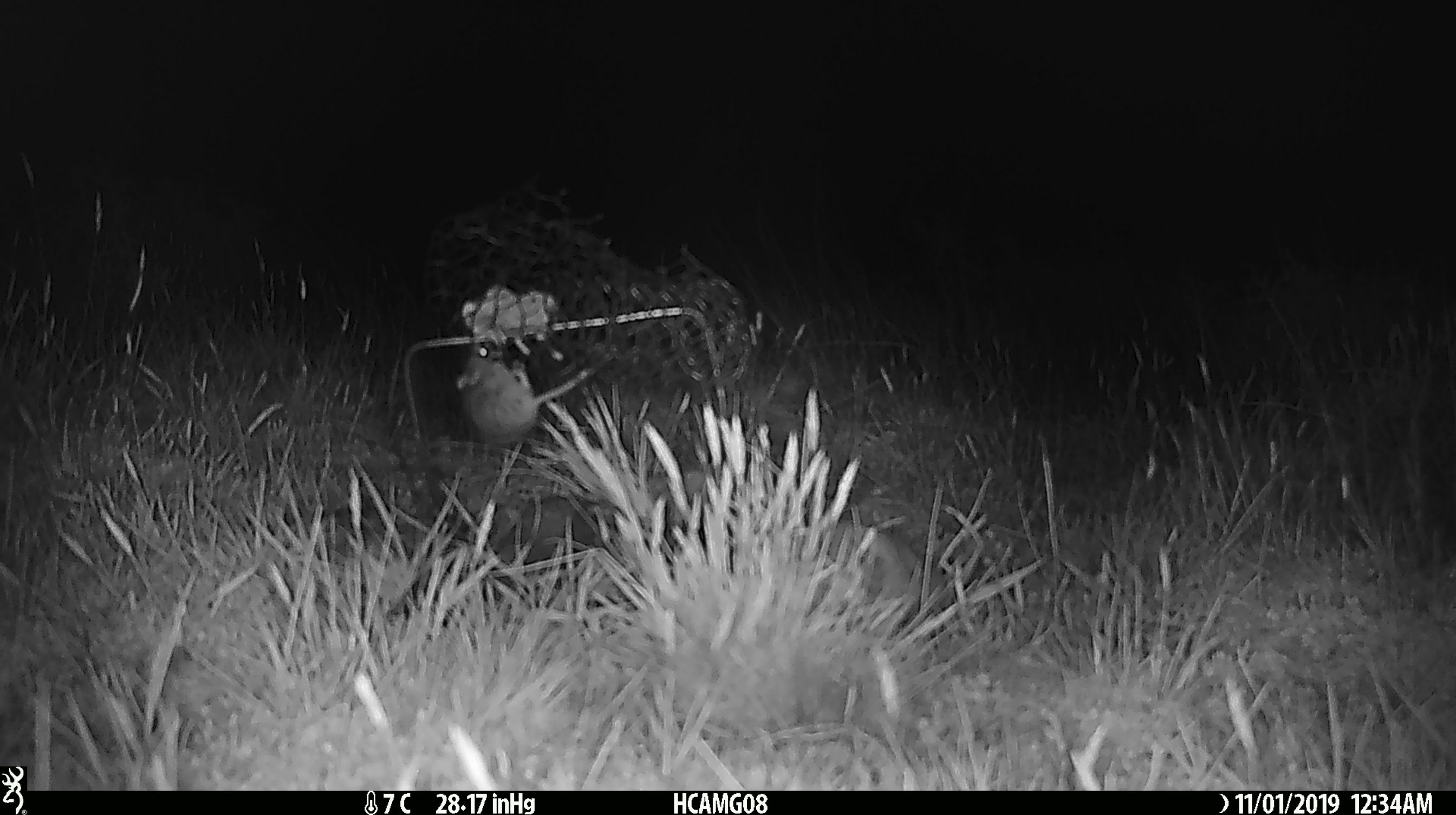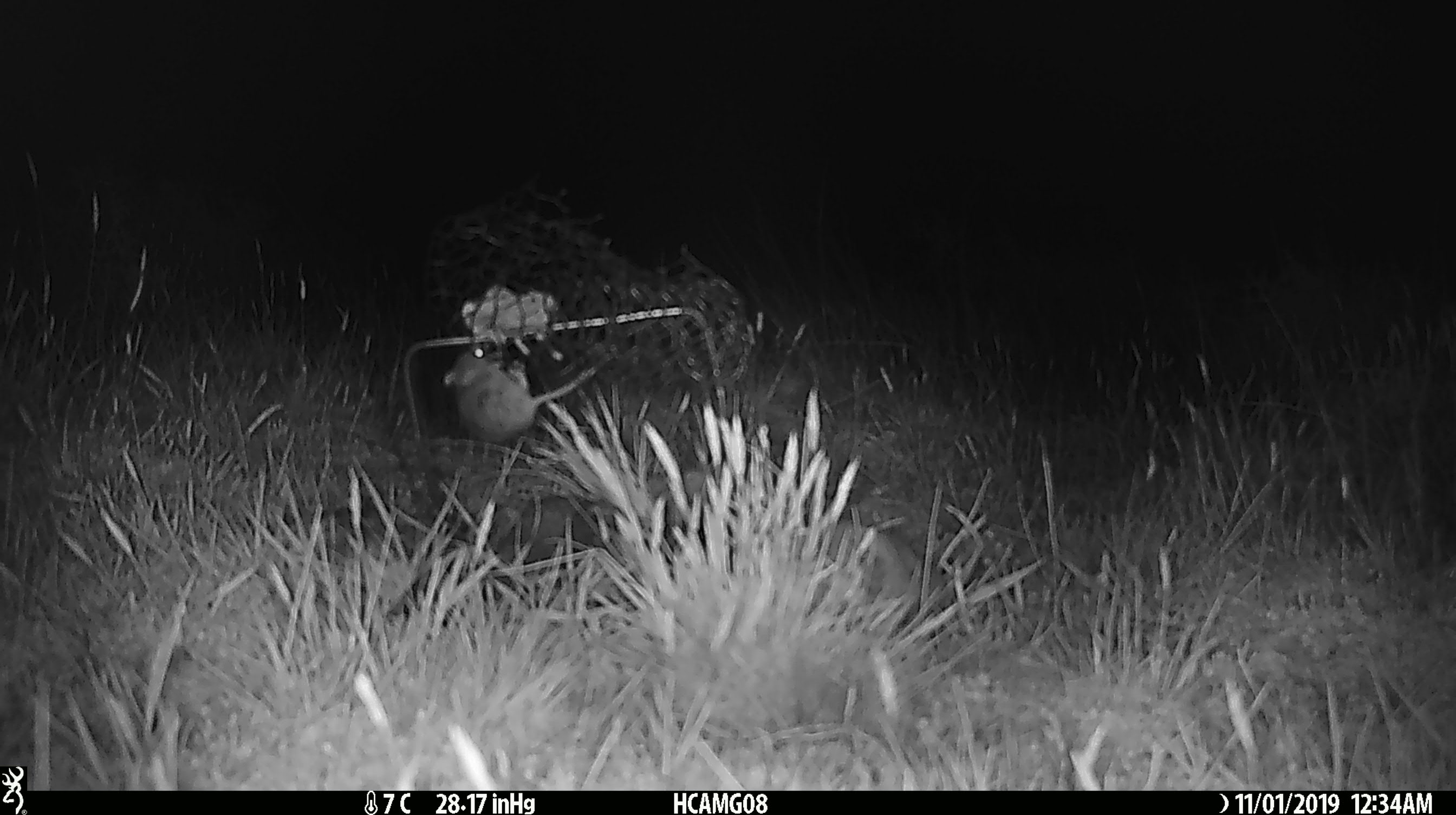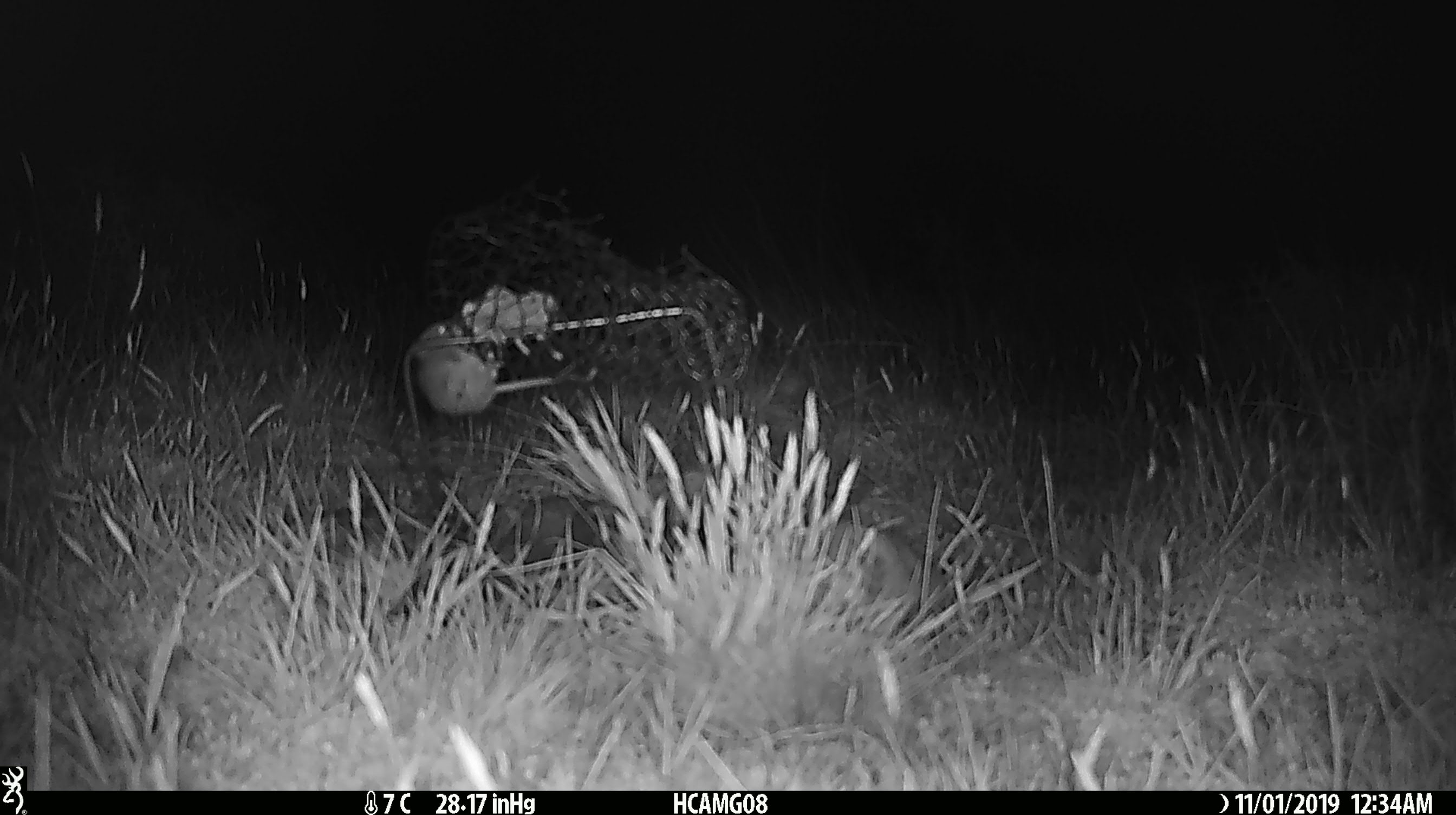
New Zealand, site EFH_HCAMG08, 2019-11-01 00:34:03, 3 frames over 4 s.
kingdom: Animalia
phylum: Chordata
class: Mammalia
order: Rodentia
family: Muridae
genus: Mus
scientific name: Mus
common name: mouse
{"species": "mouse (Mus)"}